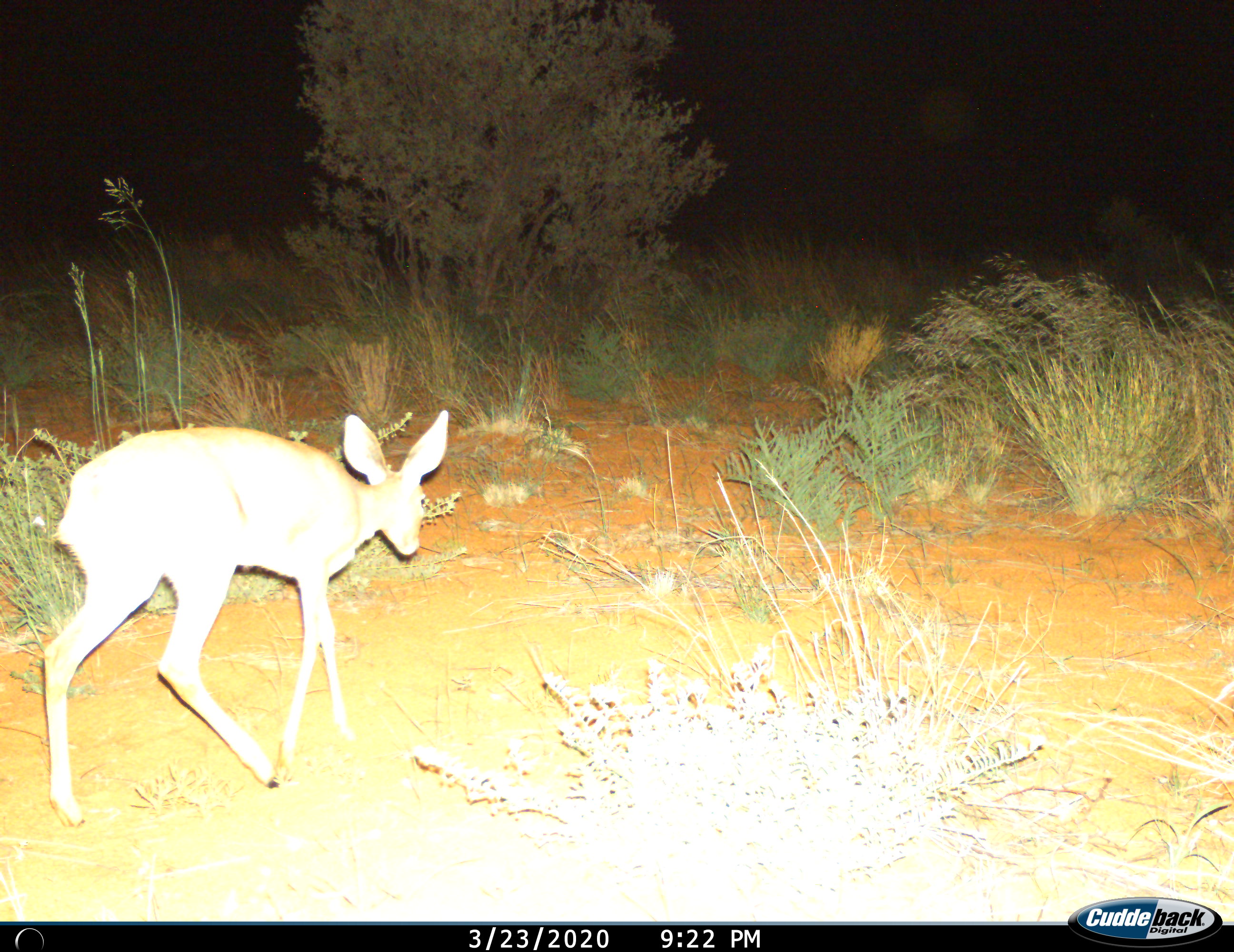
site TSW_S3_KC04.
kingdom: Animalia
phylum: Chordata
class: Mammalia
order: Artiodactyla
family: Bovidae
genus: Raphicerus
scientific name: Raphicerus campestris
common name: steenbok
Steenbok (Raphicerus campestris), count 1. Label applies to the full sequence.